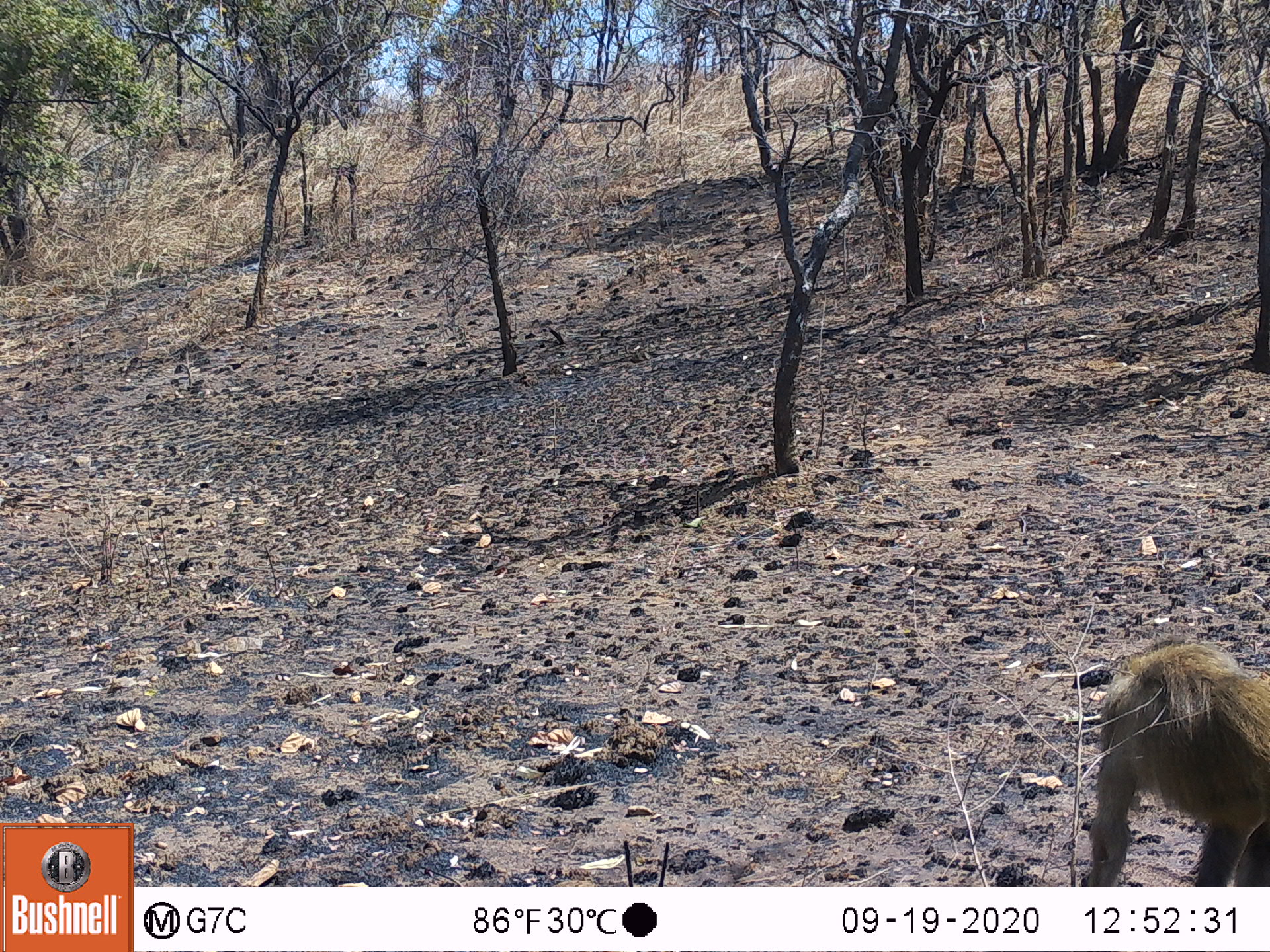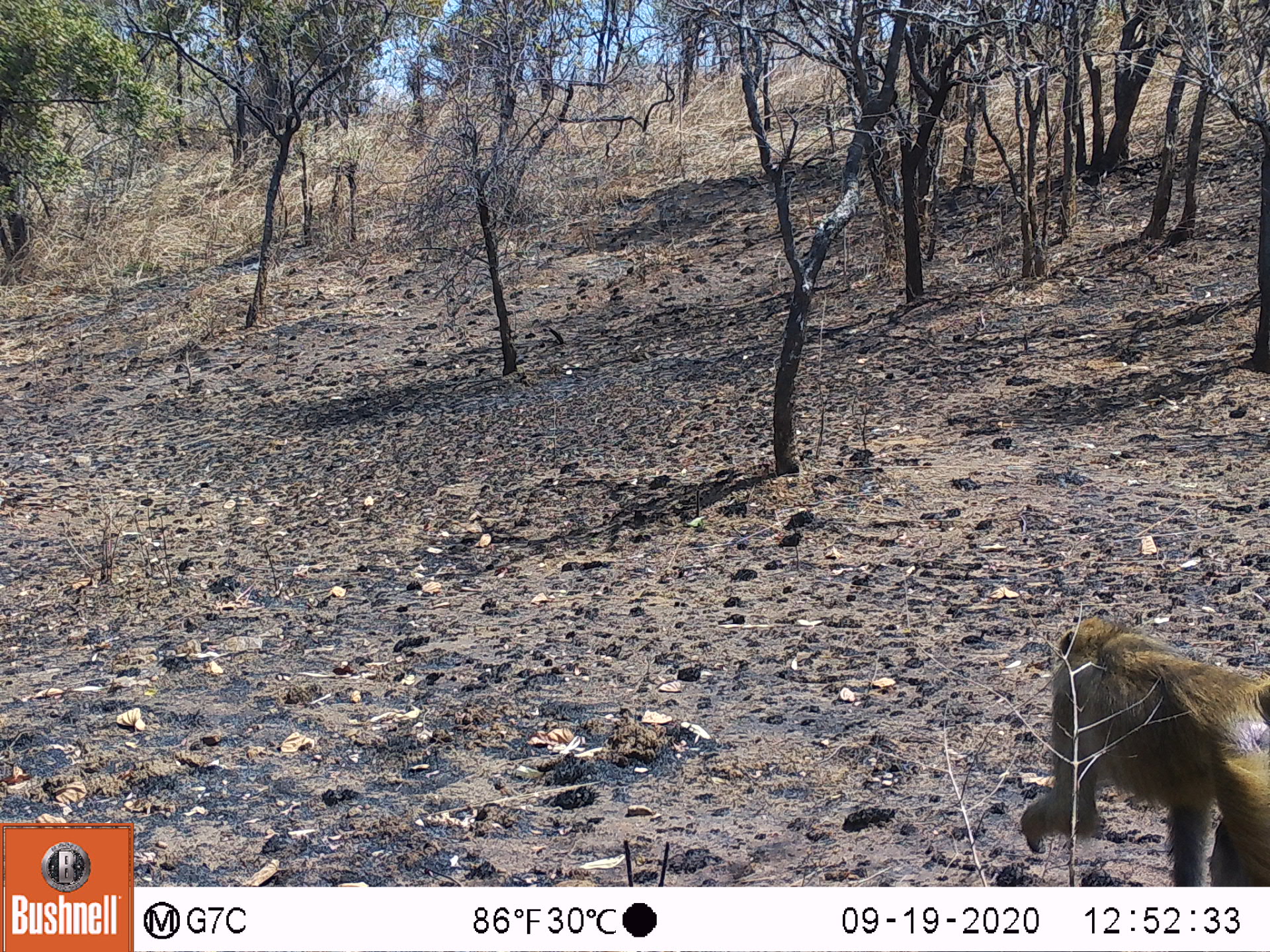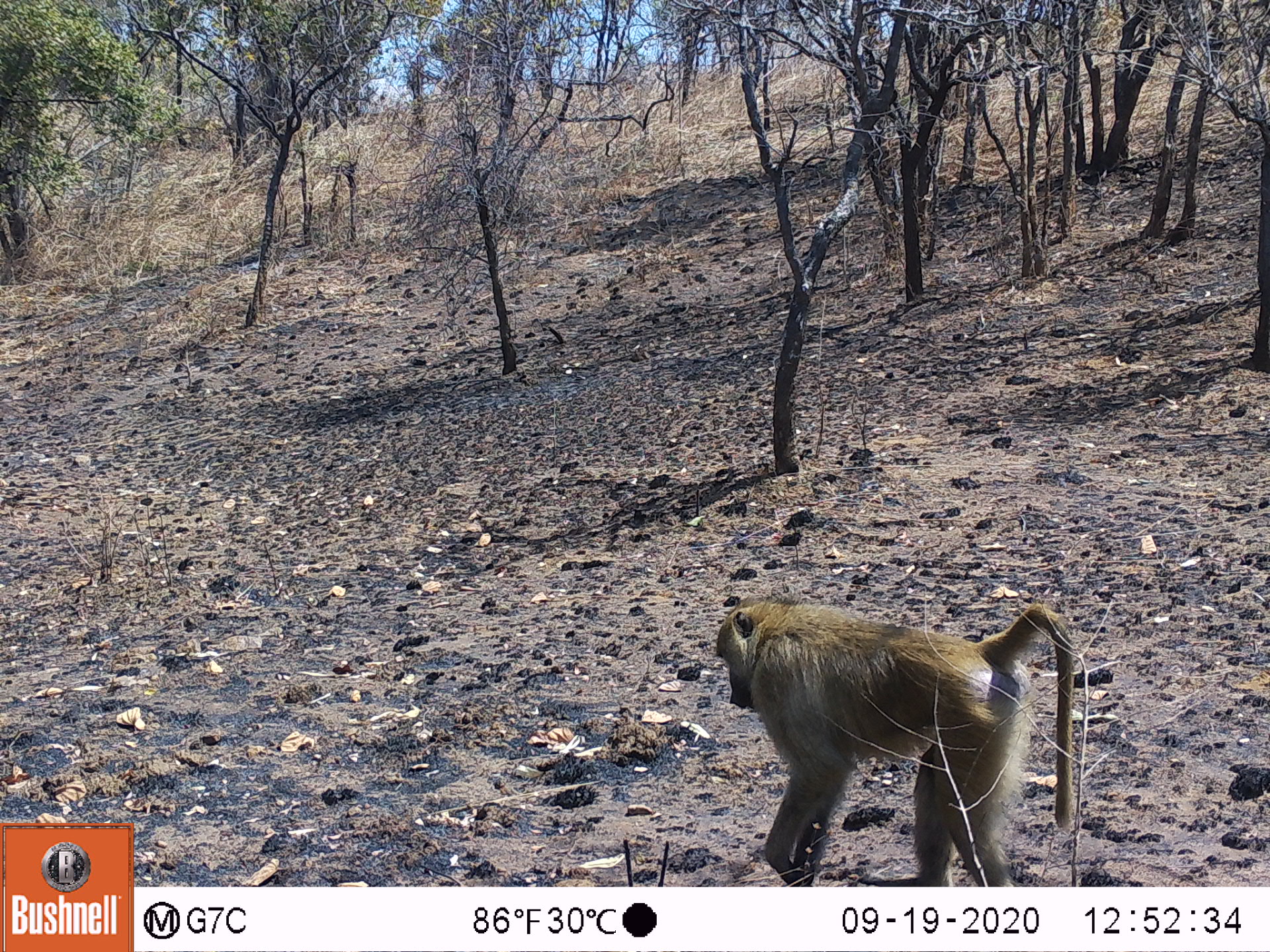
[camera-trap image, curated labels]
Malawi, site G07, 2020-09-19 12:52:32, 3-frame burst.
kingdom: Animalia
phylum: Chordata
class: Mammalia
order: Primates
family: Cercopithecidae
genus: Papio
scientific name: Papio cynocephalus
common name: yellow baboon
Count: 1.